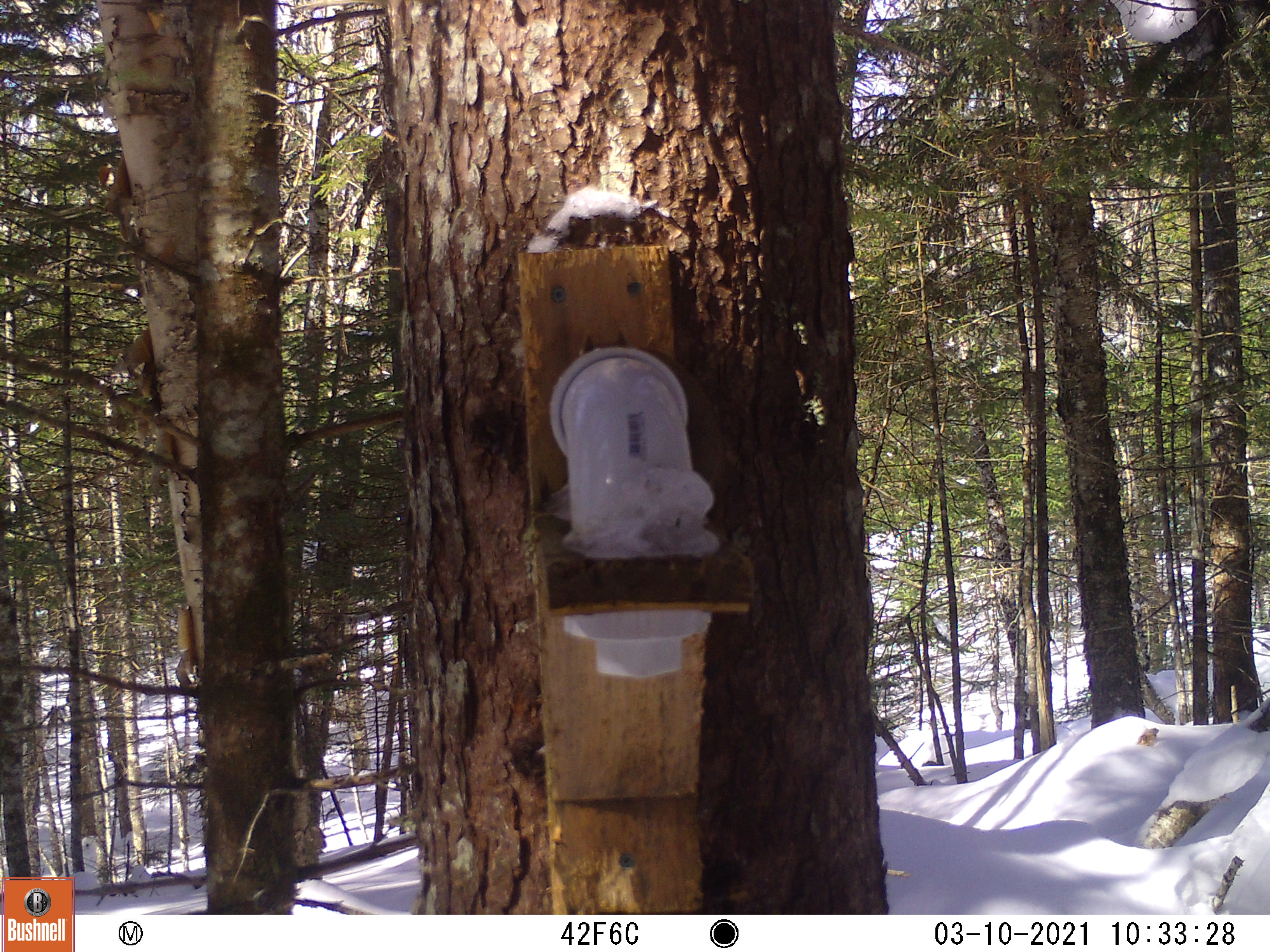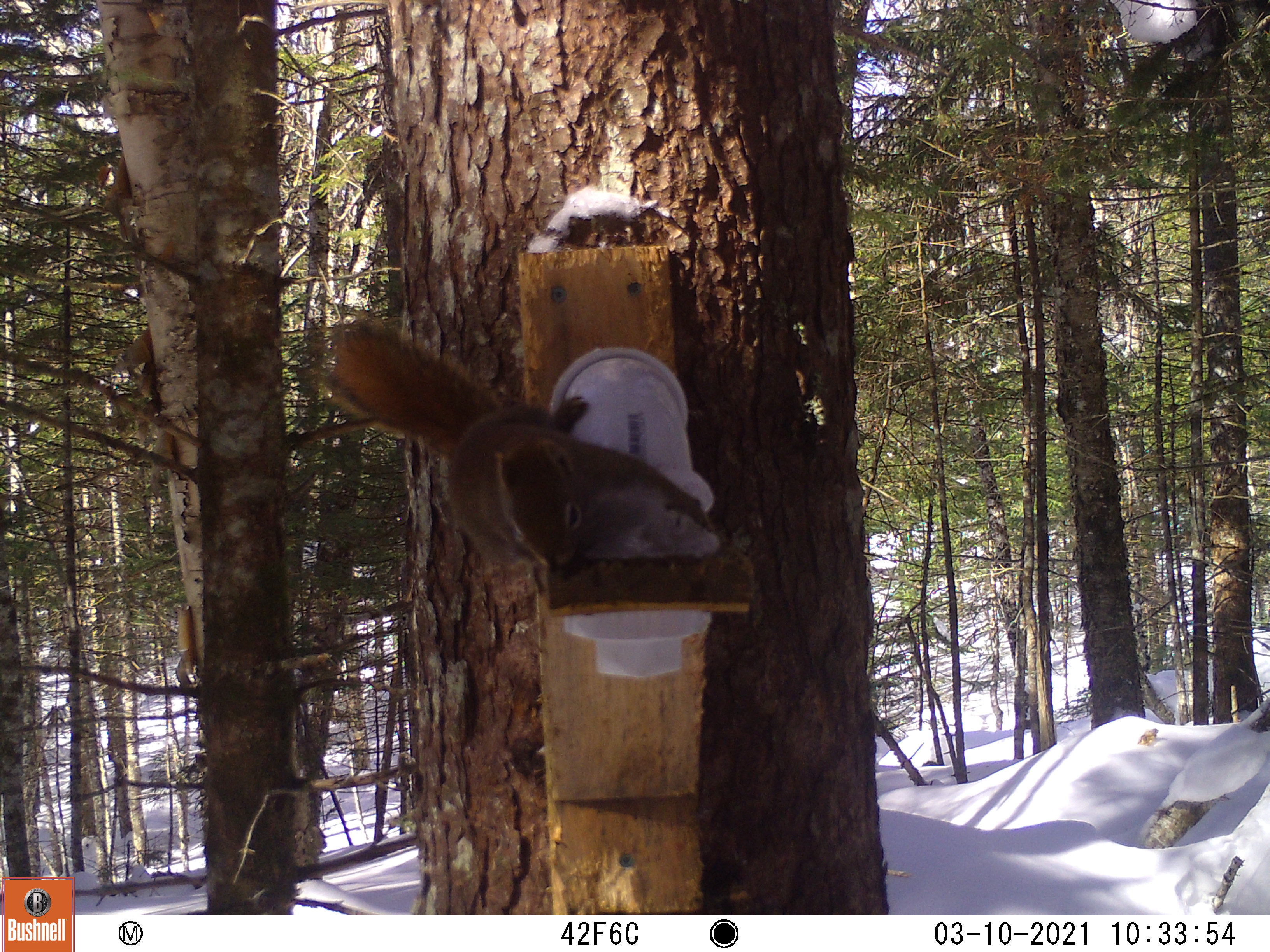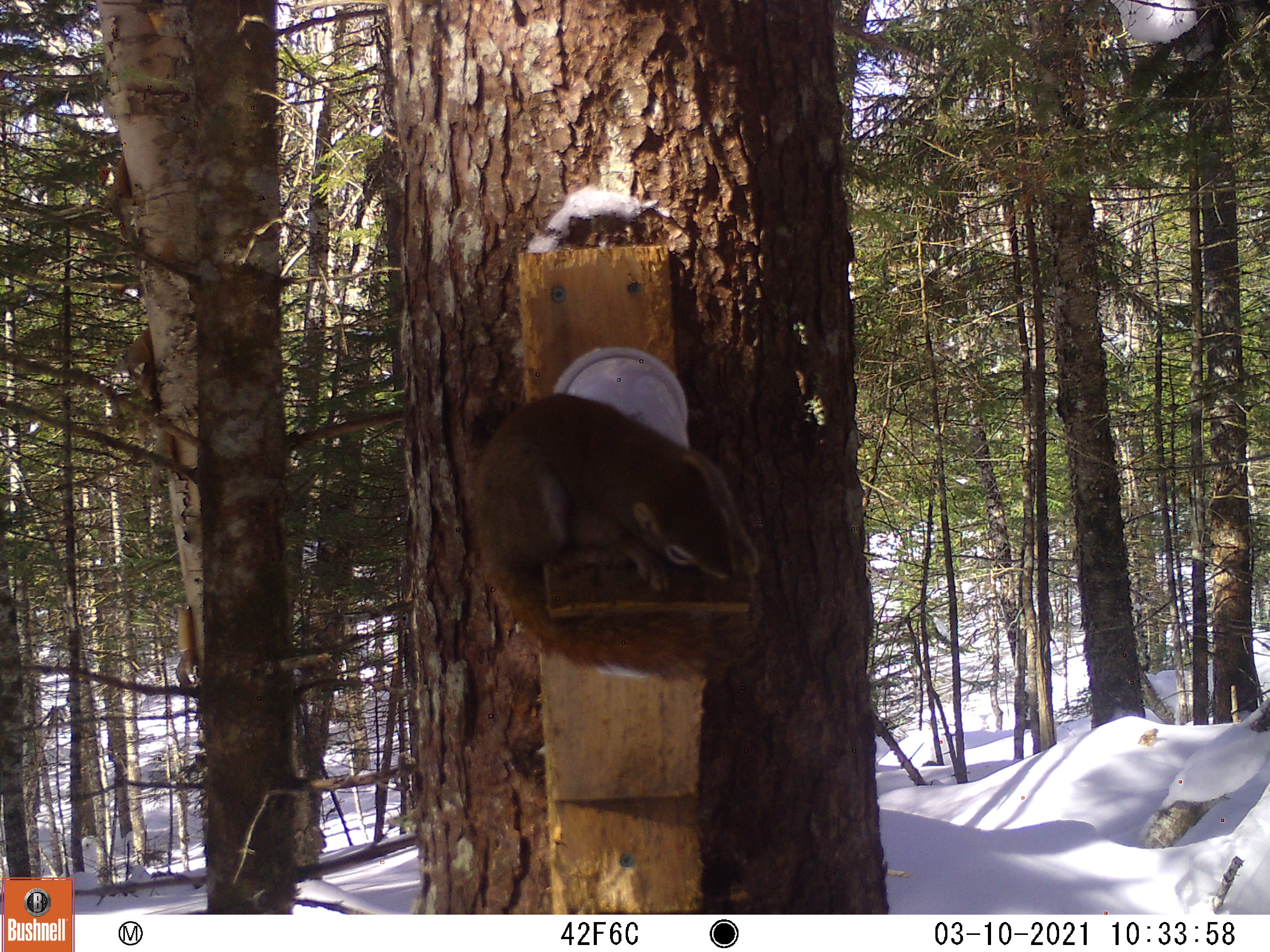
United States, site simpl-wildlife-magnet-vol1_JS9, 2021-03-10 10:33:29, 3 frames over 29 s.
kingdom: Animalia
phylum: Chordata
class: Mammalia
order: Rodentia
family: Sciuridae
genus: Tamiasciurus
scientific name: Tamiasciurus hudsonicus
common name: red squirrel